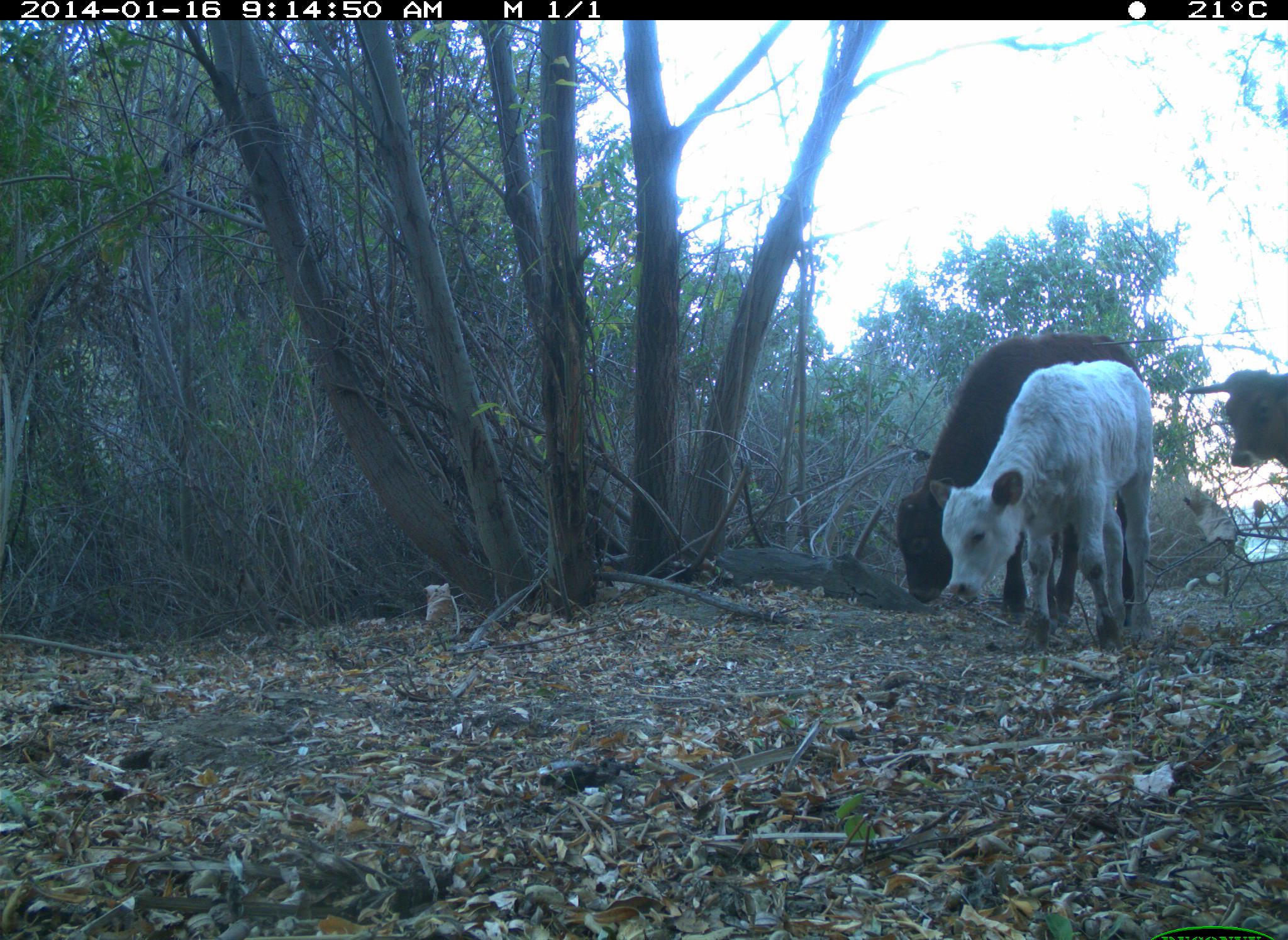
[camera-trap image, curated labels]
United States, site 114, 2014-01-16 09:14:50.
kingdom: Animalia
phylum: Chordata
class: Mammalia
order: Artiodactyla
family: Bovidae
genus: Bos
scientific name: Bos taurus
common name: cow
Cow (Bos taurus).